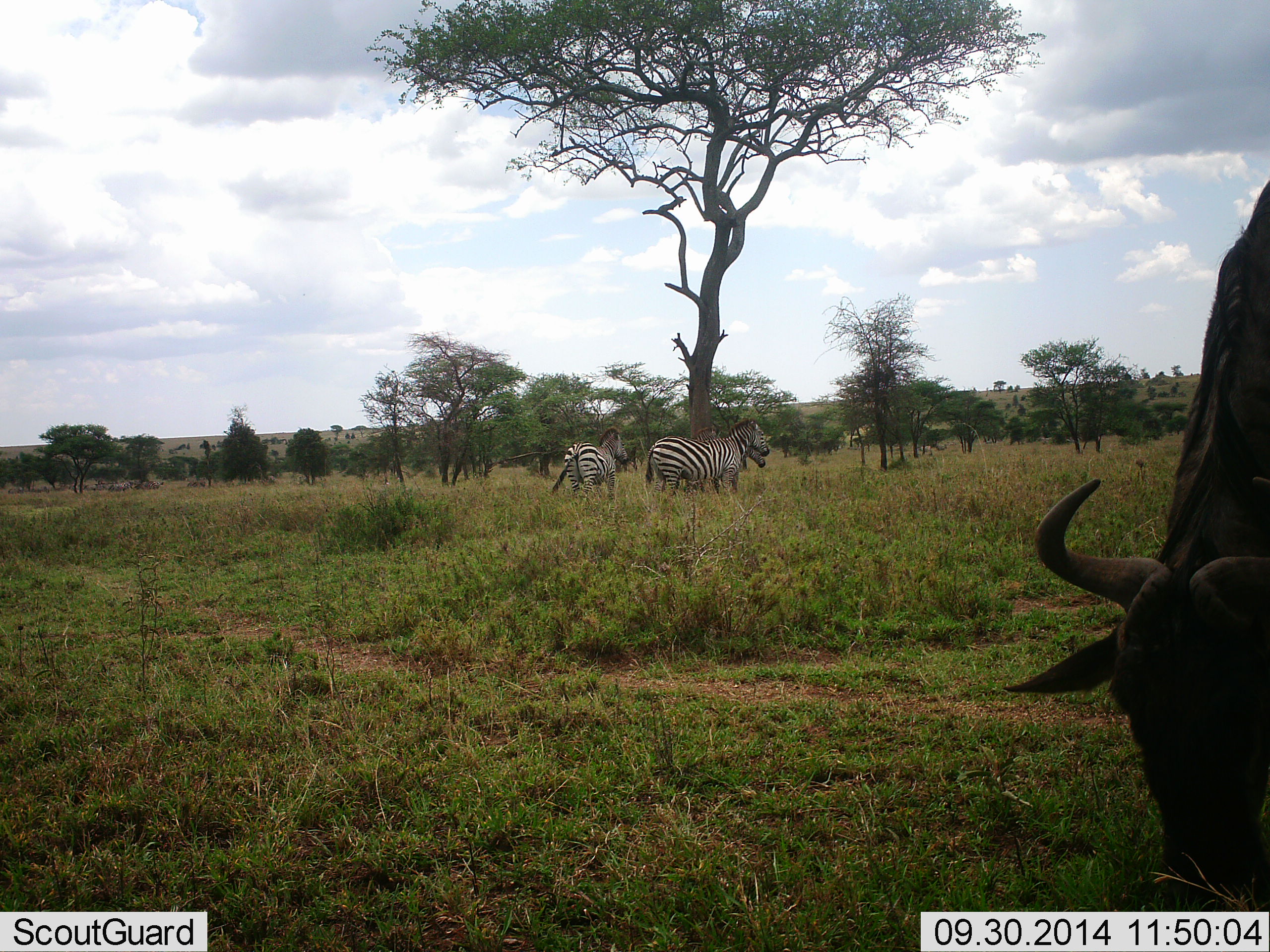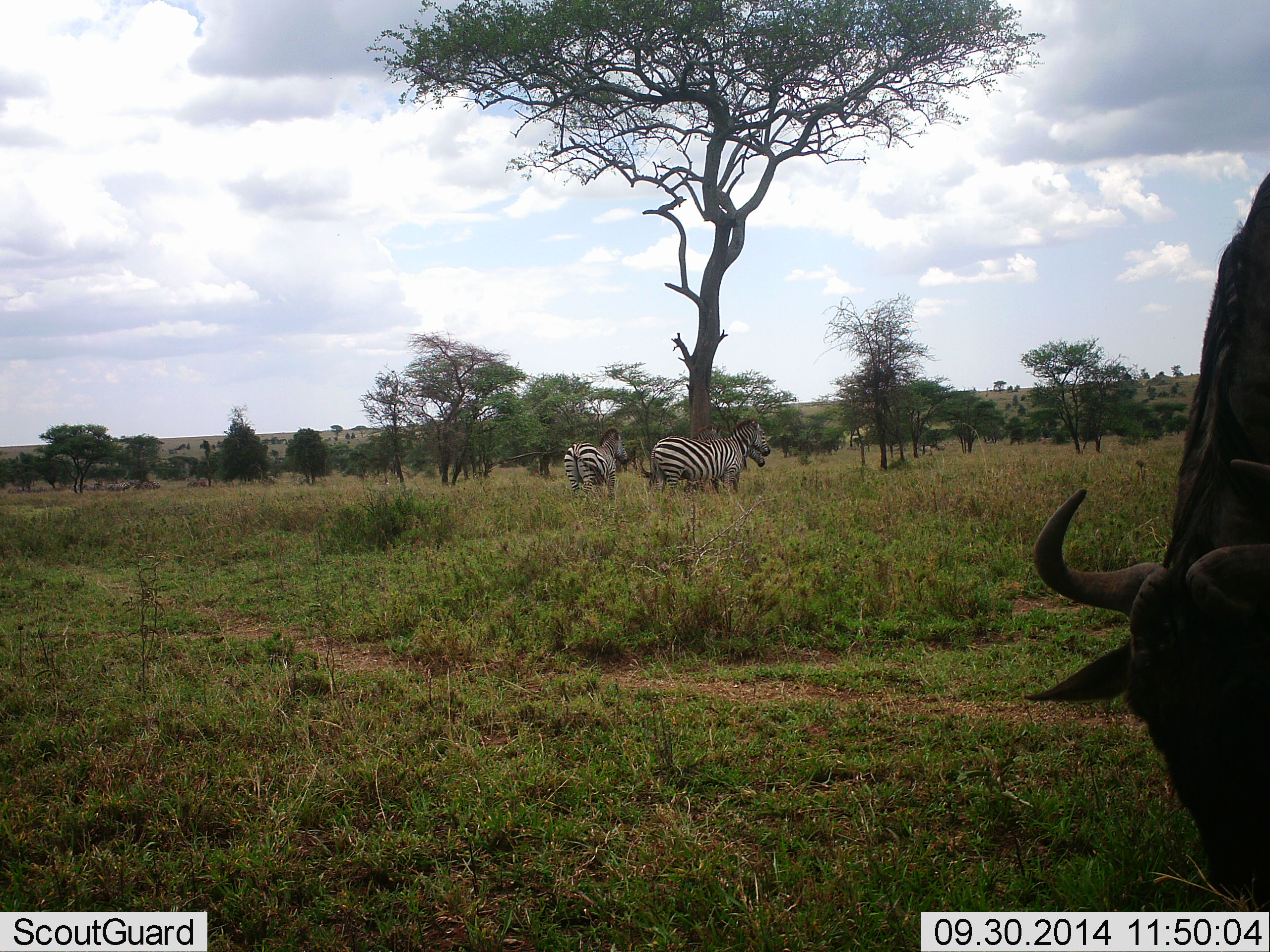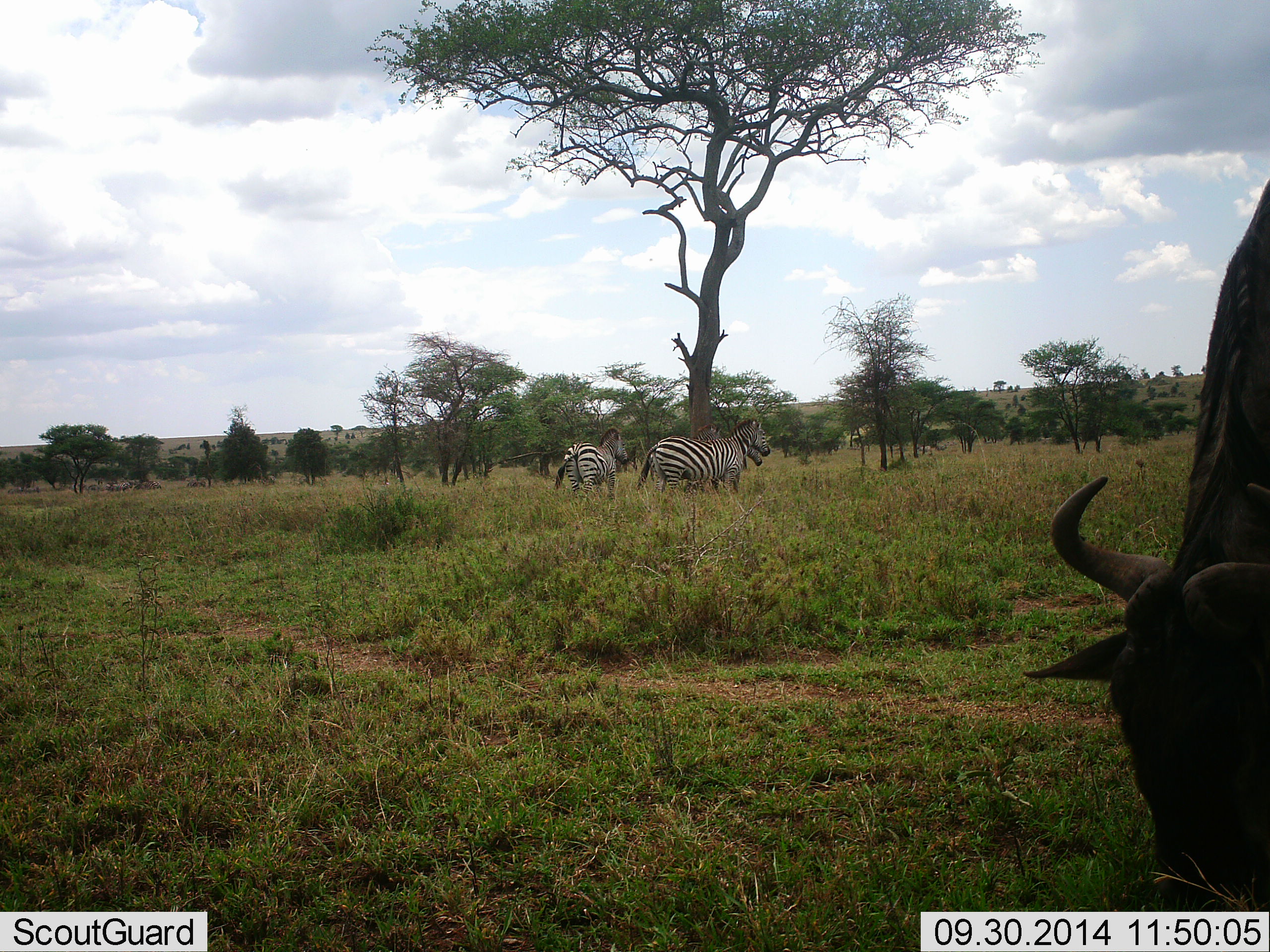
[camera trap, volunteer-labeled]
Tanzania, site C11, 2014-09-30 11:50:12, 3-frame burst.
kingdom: Animalia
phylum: Chordata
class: Mammalia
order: Artiodactyla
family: Bovidae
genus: Connochaetes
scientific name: Connochaetes taurinus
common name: blue wildebeest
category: wildebeest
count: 1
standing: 20%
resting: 0%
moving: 0%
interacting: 0%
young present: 0%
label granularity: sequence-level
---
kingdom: Animalia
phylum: Chordata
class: Mammalia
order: Perissodactyla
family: Equidae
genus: Equus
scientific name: Equus quagga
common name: plains zebra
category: zebra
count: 3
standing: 100%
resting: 9%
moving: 0%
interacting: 9%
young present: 0%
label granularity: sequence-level